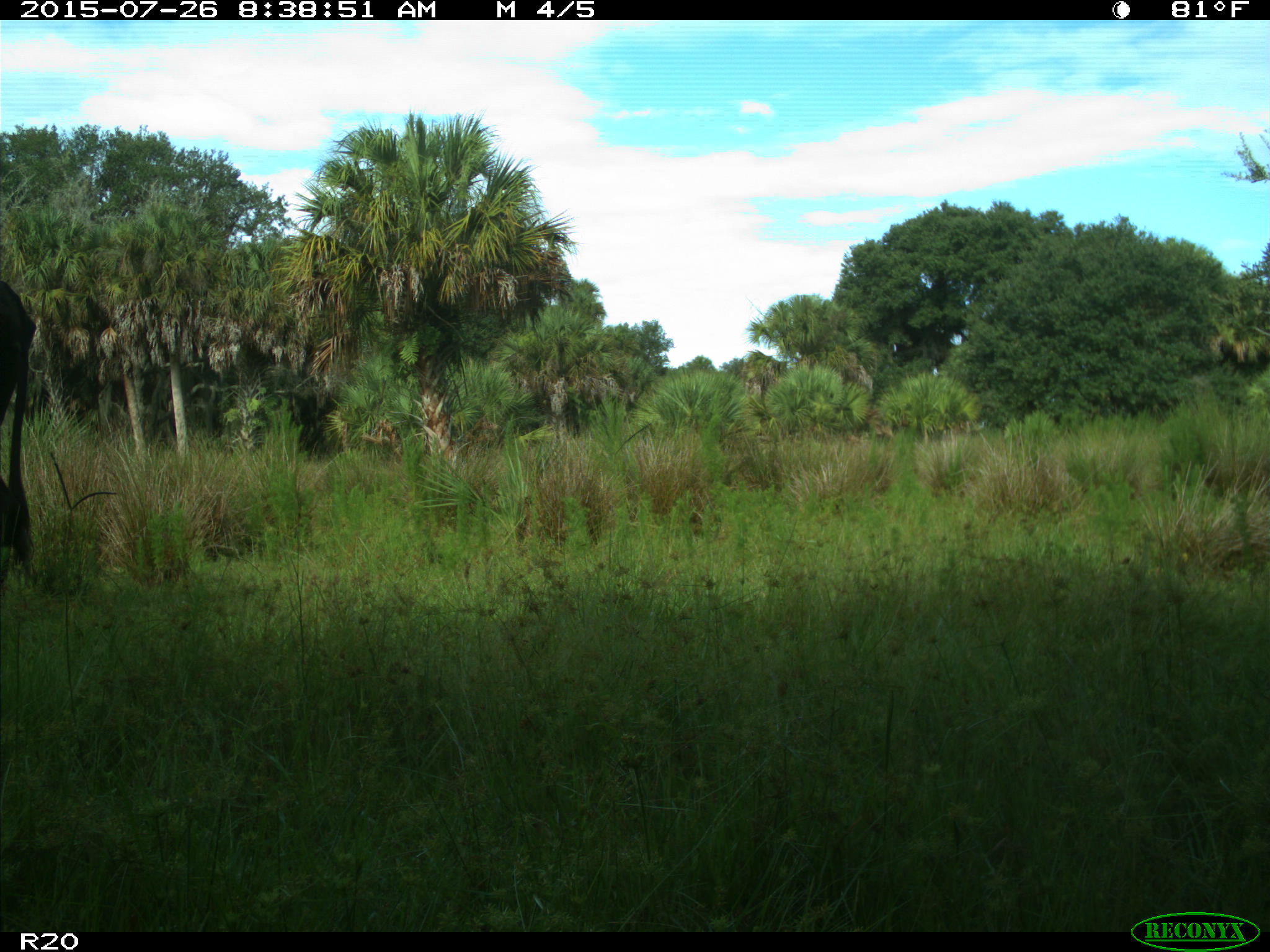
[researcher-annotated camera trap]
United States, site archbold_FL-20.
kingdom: Animalia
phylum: Chordata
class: Mammalia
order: Artiodactyla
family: Bovidae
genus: Bos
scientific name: Bos taurus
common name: domestic cow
Bos taurus (domestic cow).